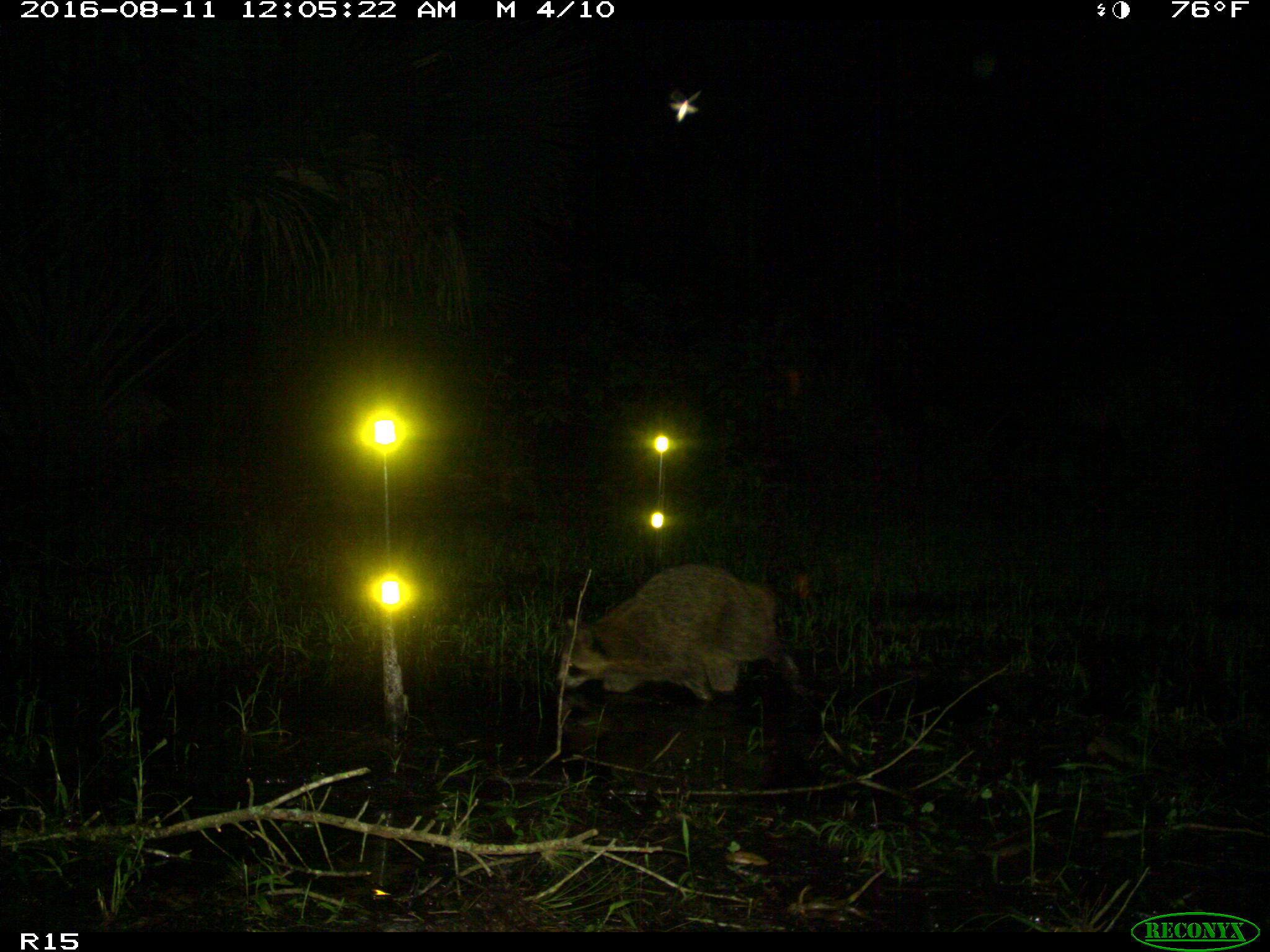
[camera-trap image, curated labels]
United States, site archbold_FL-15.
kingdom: Animalia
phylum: Chordata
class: Mammalia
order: Carnivora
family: Procyonidae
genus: Procyon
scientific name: Procyon lotor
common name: common raccoon